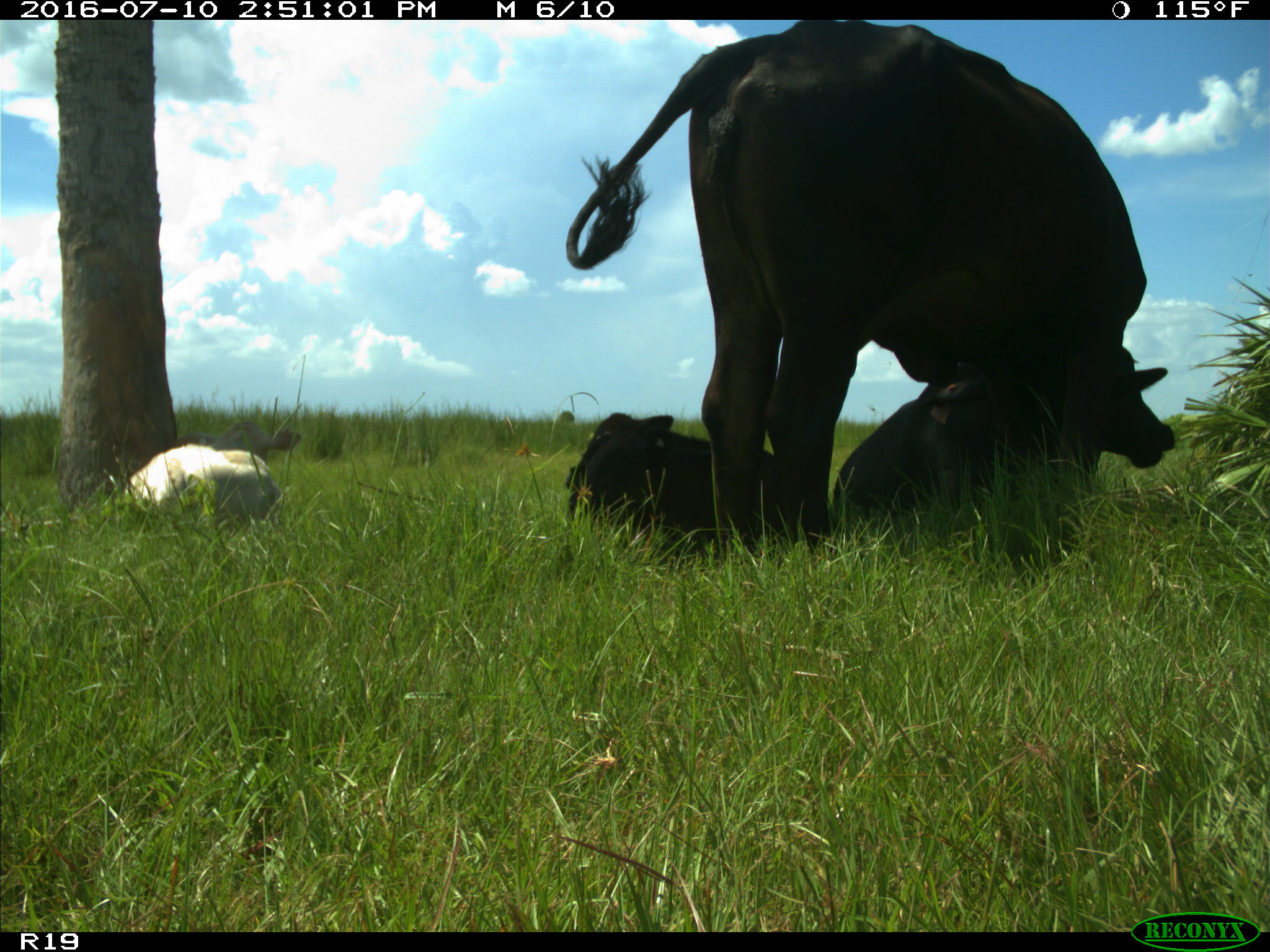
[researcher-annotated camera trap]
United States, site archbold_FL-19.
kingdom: Animalia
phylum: Chordata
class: Mammalia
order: Artiodactyla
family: Bovidae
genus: Bos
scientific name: Bos taurus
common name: domestic cow